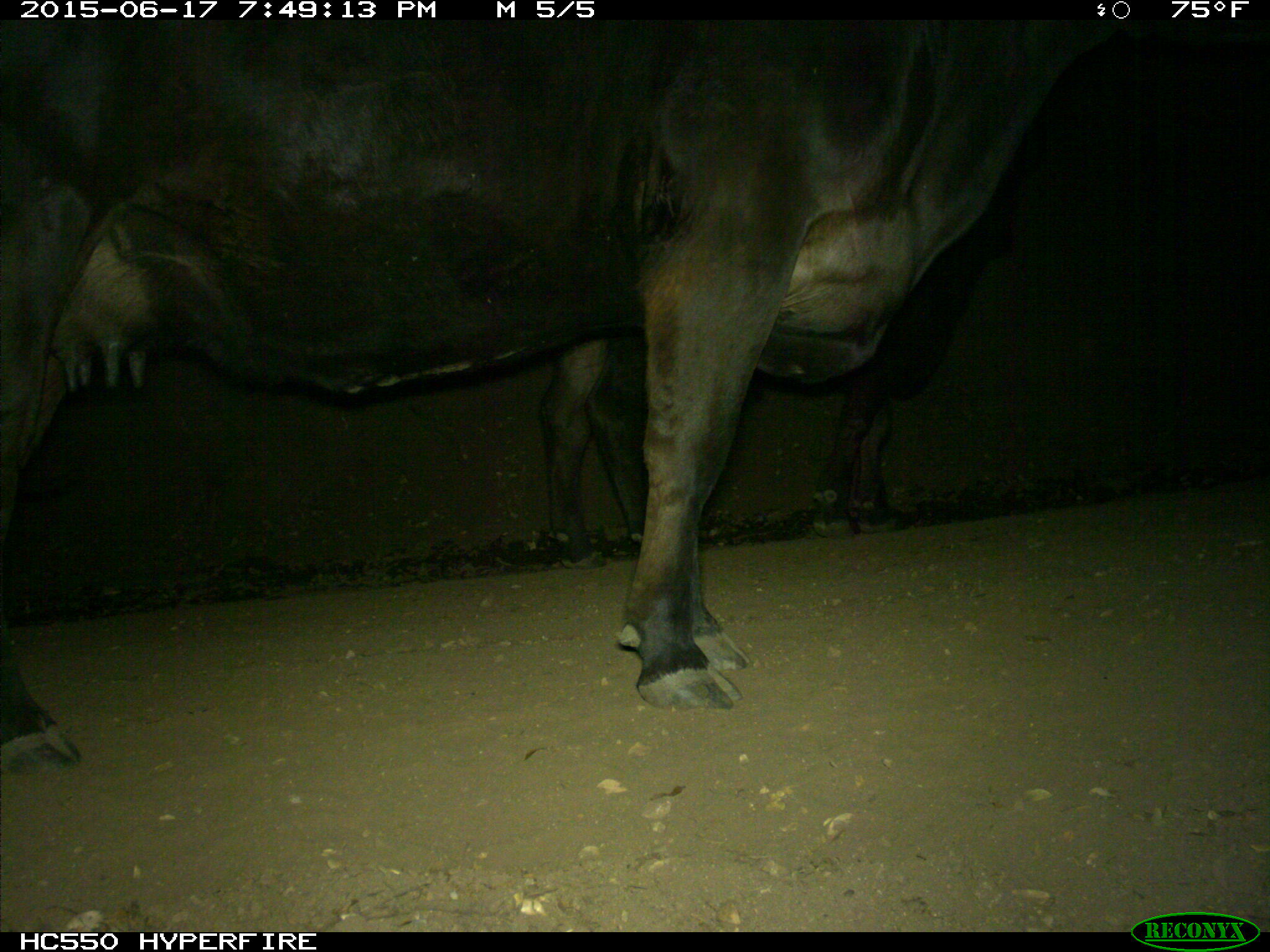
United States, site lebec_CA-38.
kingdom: Animalia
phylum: Chordata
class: Mammalia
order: Artiodactyla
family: Bovidae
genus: Bos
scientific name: Bos taurus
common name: domestic cow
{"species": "Bos taurus (domestic cow)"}